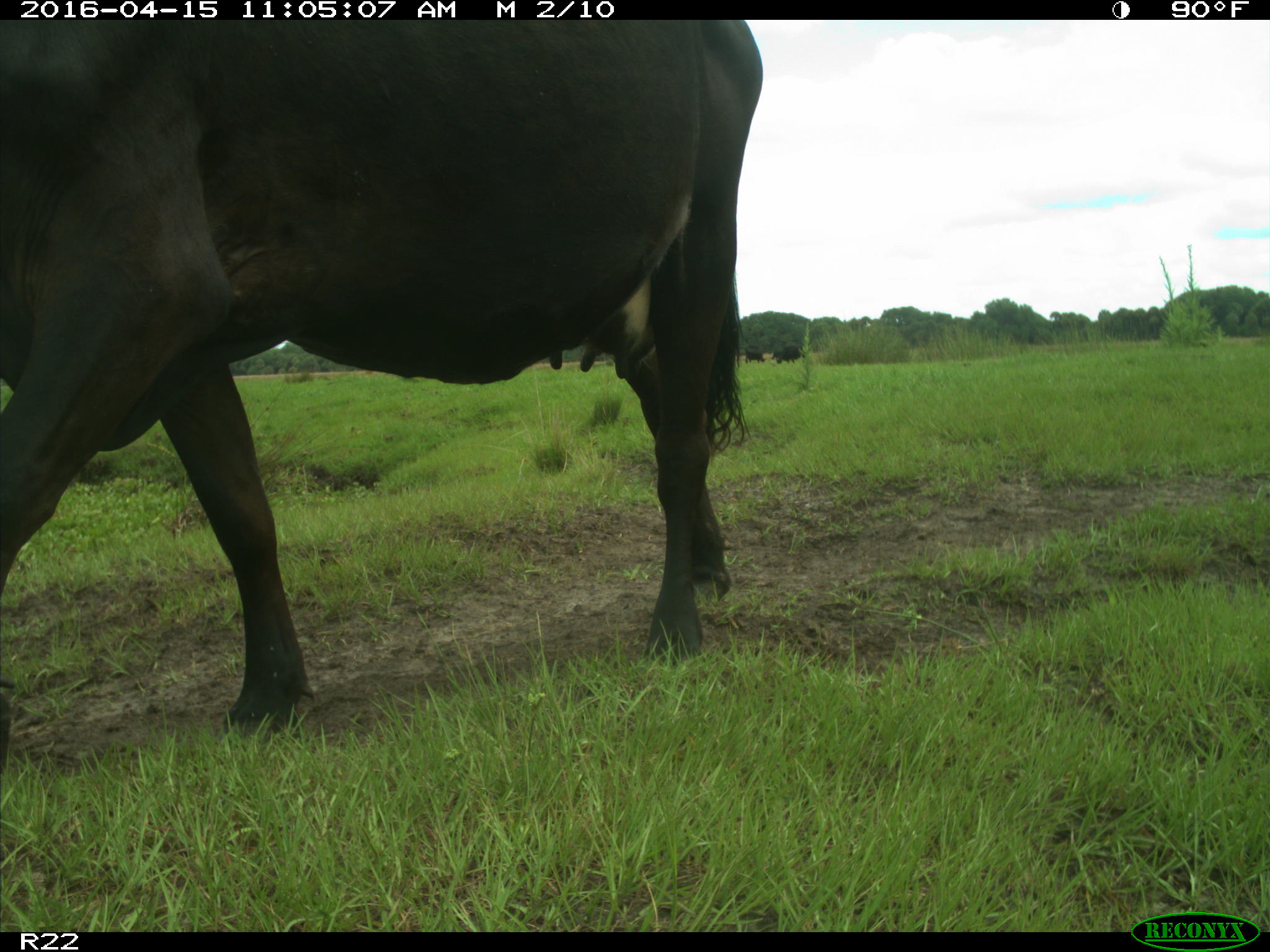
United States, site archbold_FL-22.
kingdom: Animalia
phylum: Chordata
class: Mammalia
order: Artiodactyla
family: Bovidae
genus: Bos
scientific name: Bos taurus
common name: domestic cow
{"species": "Bos taurus (domestic cow)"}